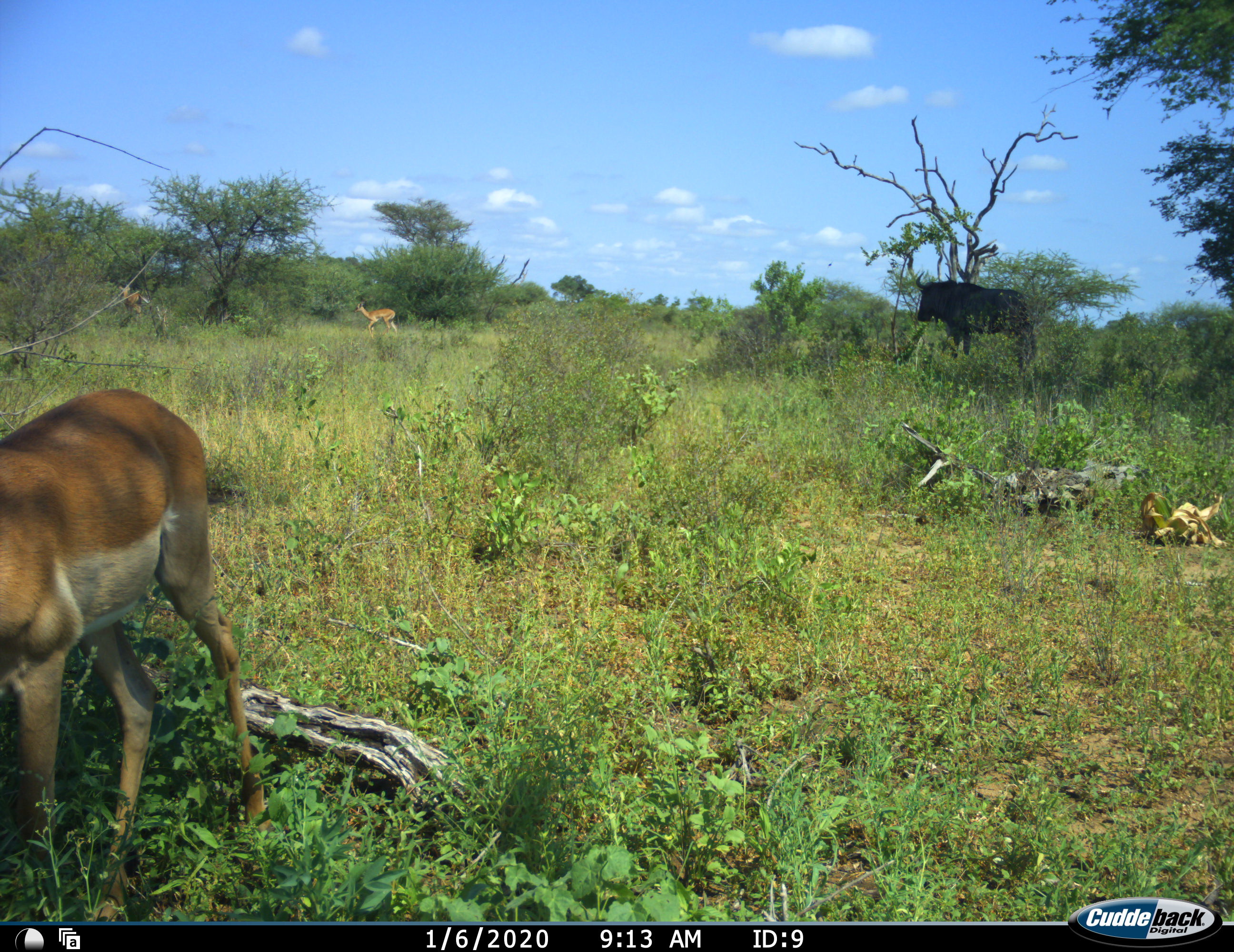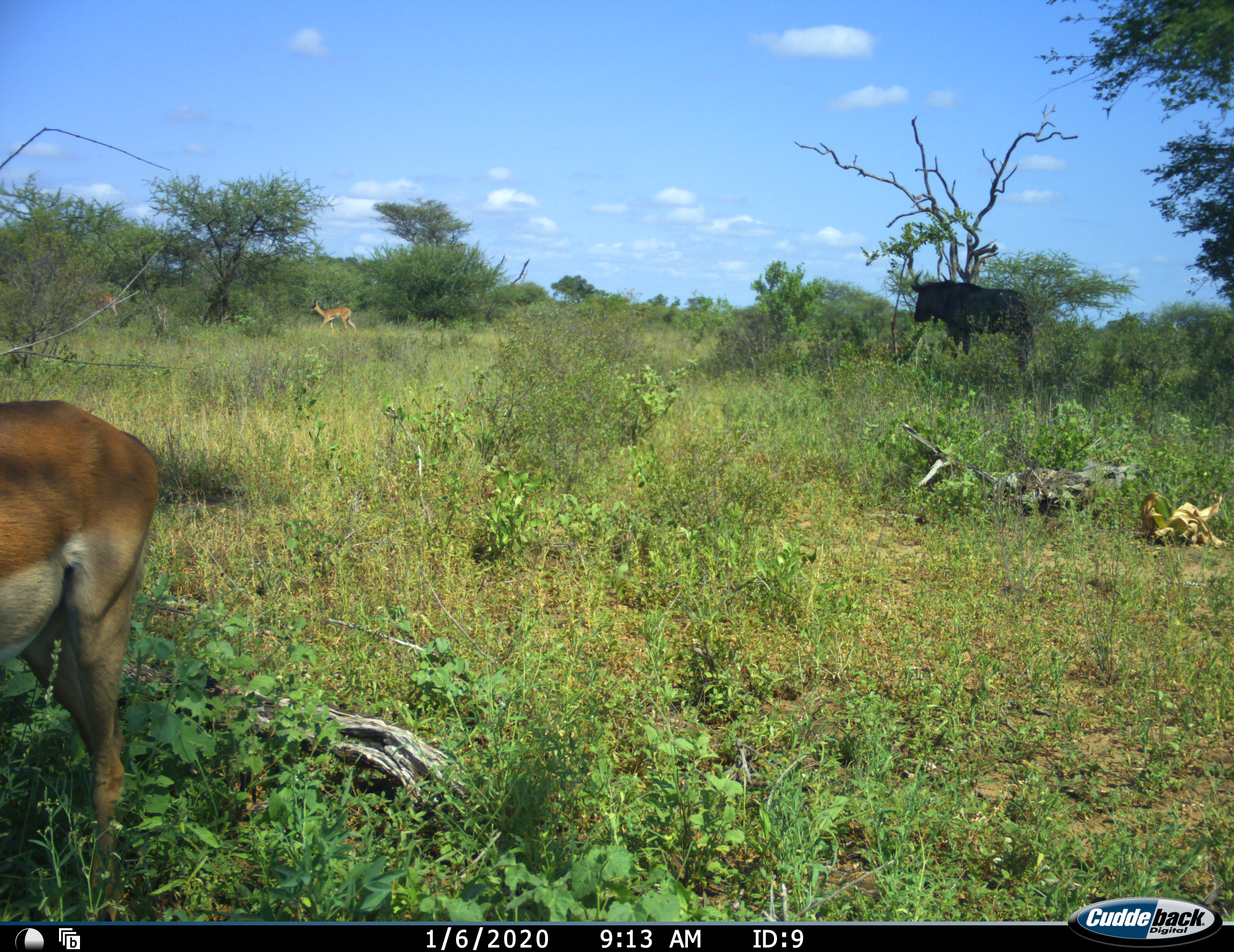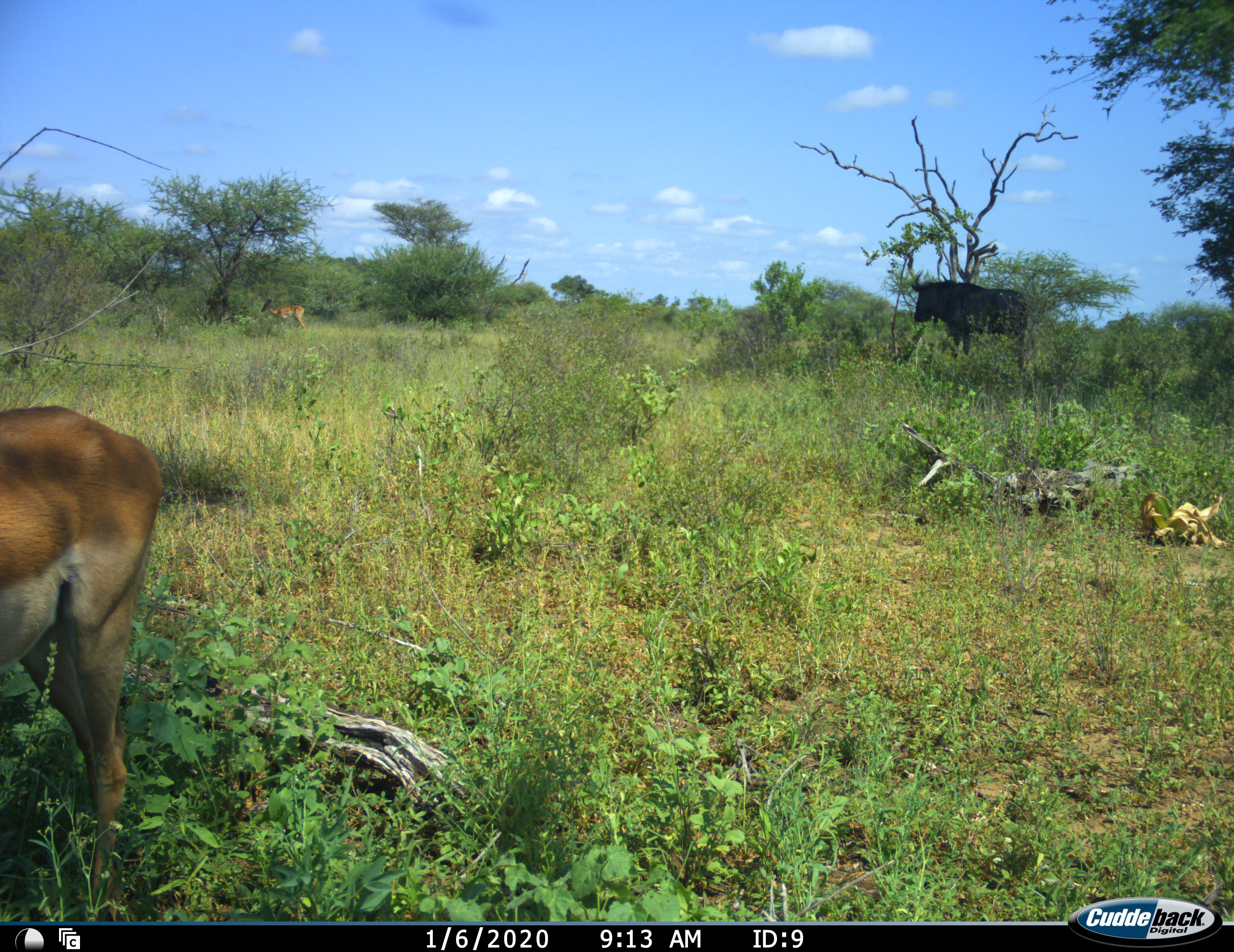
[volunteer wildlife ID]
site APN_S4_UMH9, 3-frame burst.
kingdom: Animalia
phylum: Chordata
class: Mammalia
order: Artiodactyla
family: Bovidae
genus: Aepyceros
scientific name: Aepyceros melampus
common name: impala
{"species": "impala (Aepyceros melampus)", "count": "3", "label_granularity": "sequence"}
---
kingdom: Animalia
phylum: Chordata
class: Mammalia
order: Artiodactyla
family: Bovidae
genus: Connochaetes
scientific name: Connochaetes taurinus taurinus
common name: blue wildebeest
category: wildebeestblue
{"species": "wildebeestblue (blue wildebeest) (Connochaetes taurinus taurinus)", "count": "1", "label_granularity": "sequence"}